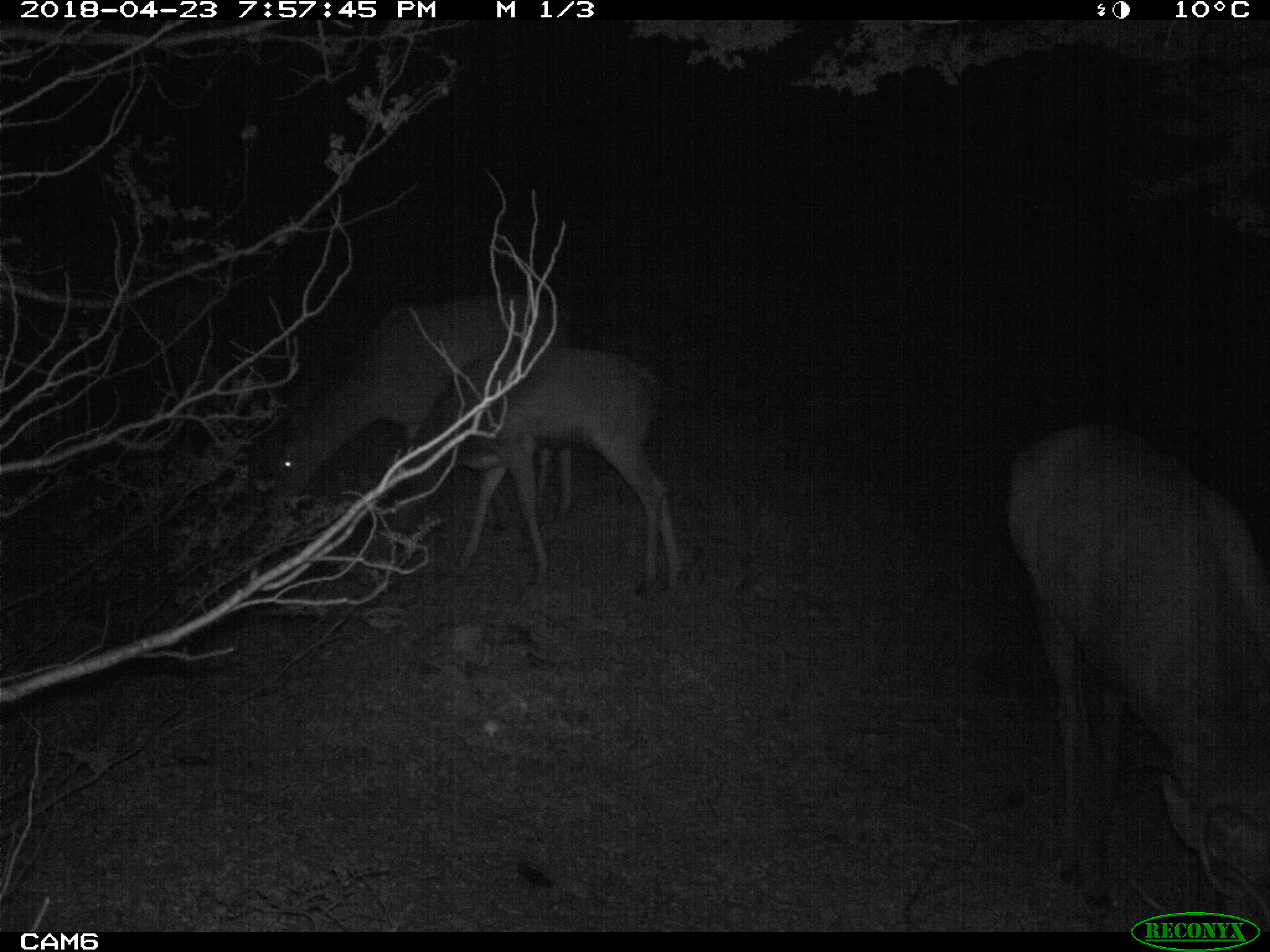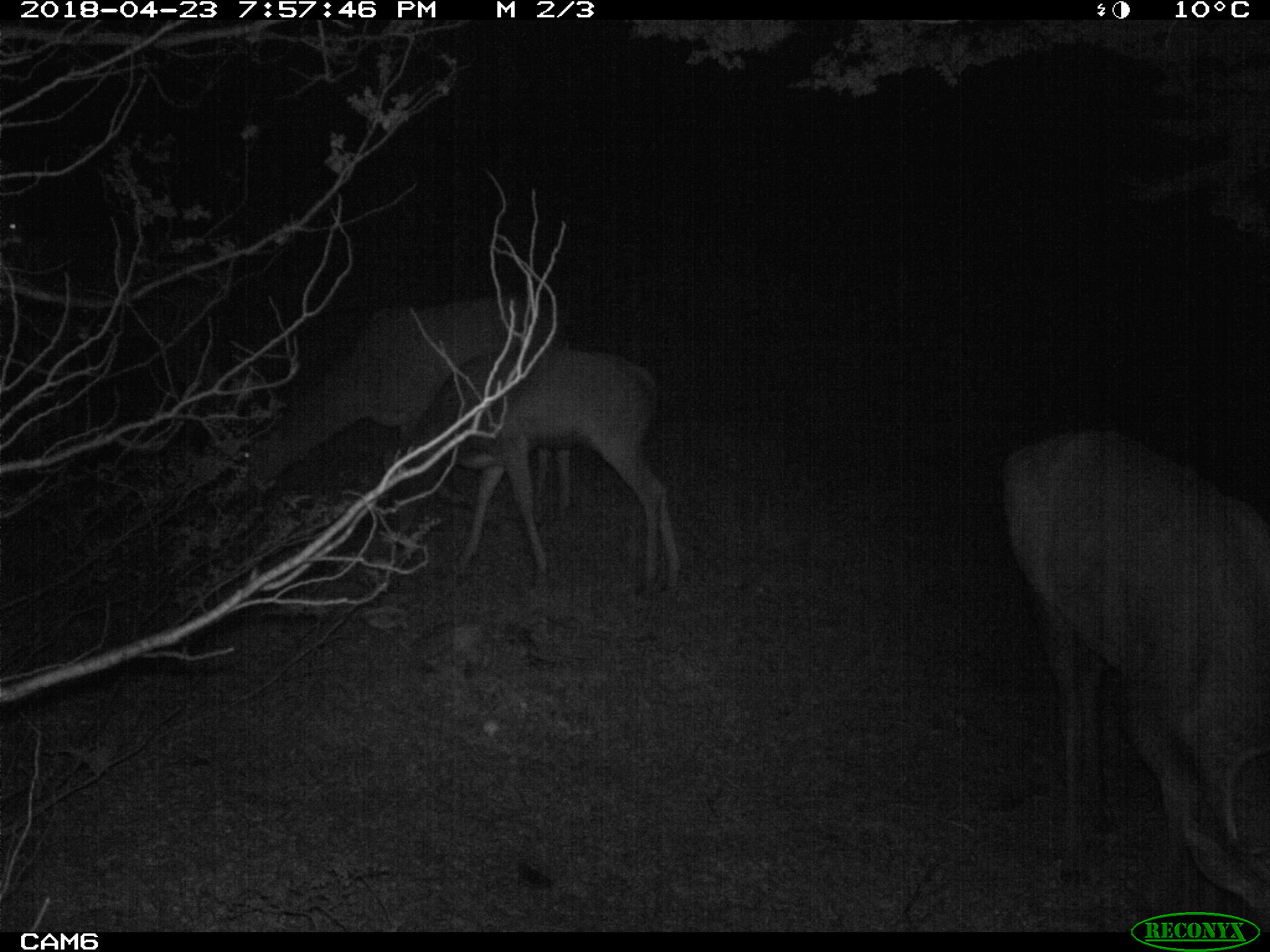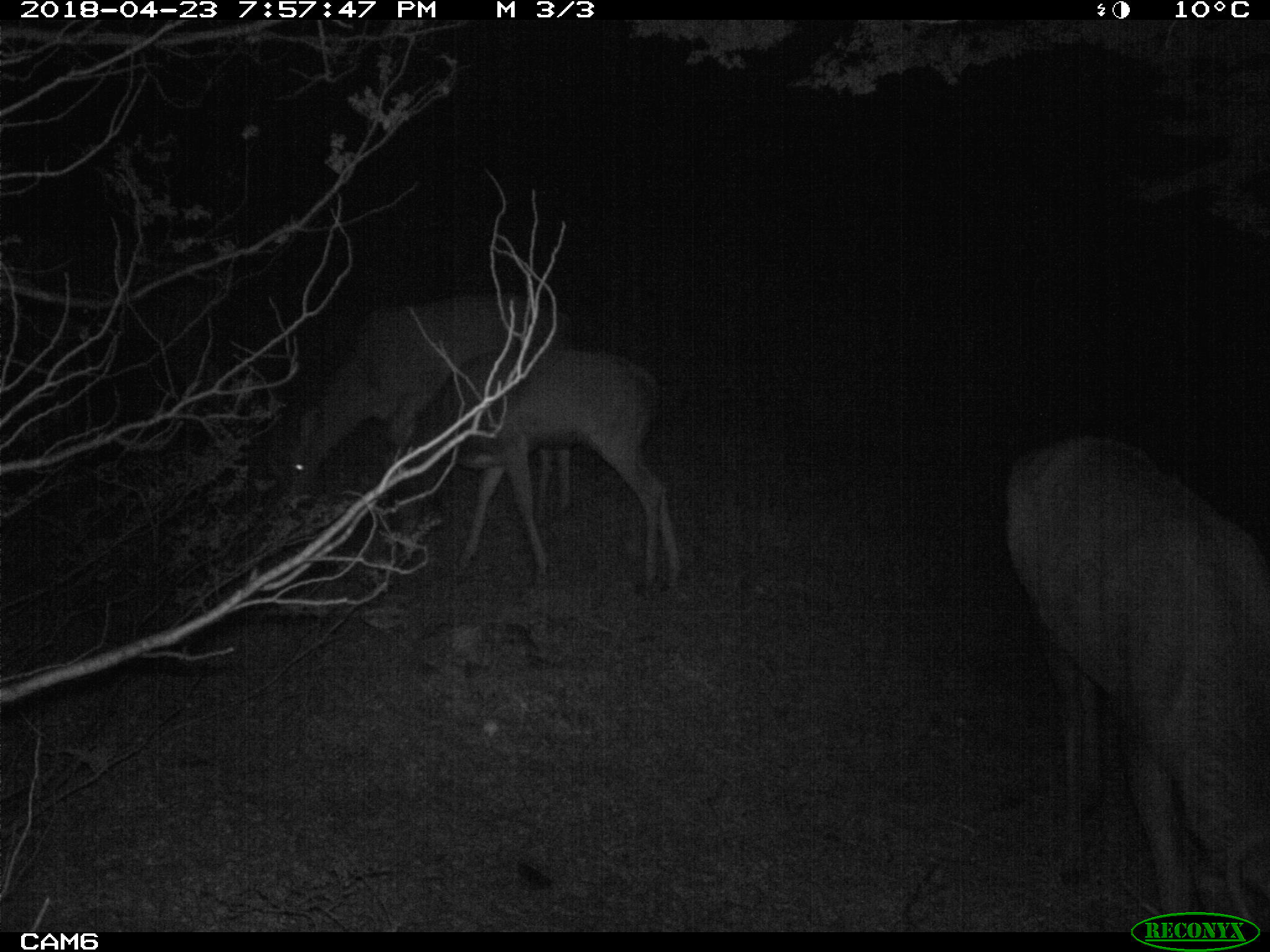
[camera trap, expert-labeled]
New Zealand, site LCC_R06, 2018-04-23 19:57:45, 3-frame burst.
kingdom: Animalia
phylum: Chordata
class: Mammalia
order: Artiodactyla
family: Cervidae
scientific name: Cervidae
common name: deer